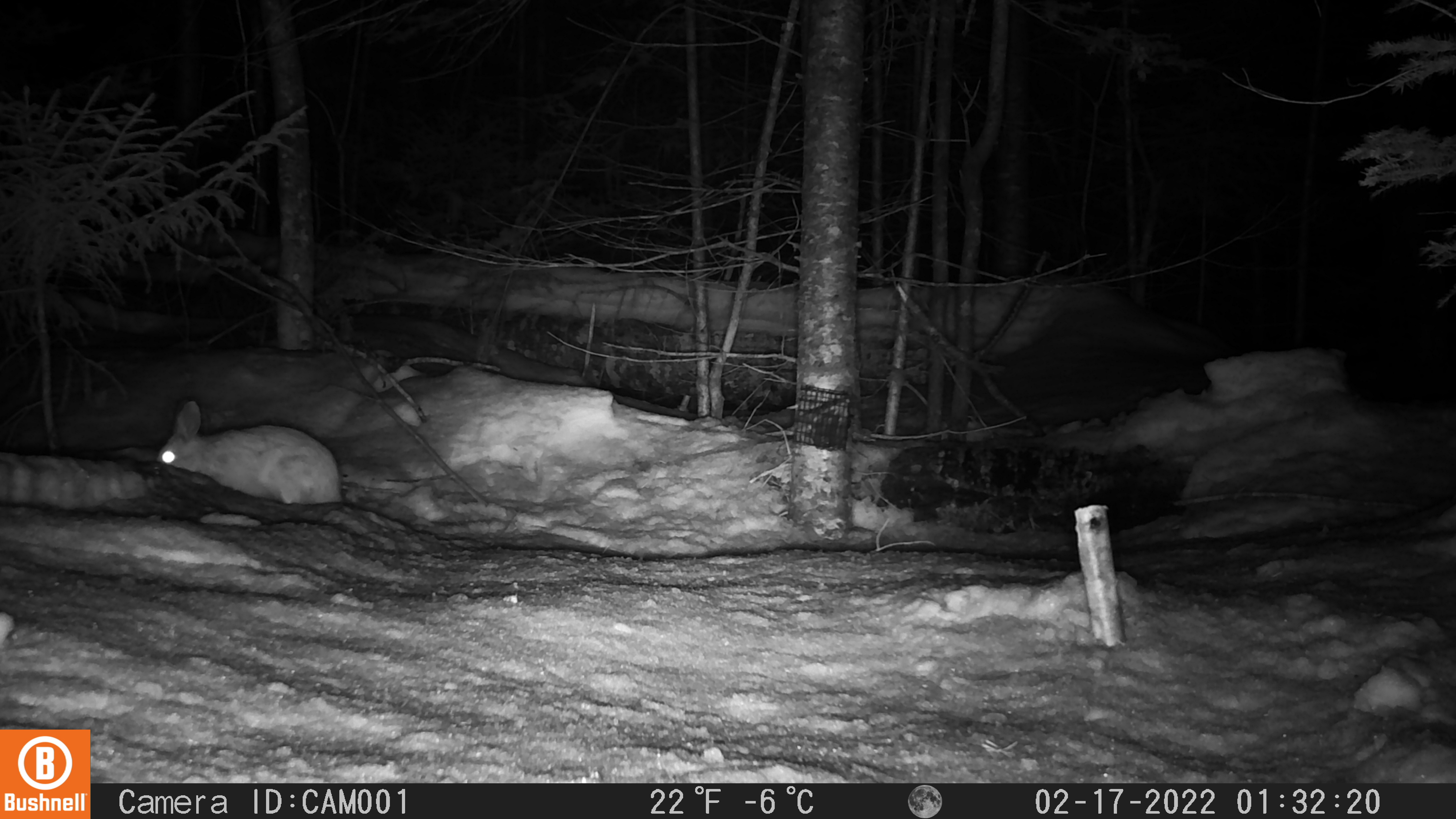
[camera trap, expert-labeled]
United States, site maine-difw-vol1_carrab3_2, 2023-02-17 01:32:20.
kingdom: Animalia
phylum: Chordata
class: Mammalia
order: Lagomorpha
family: Leporidae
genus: Lepus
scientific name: Lepus americanus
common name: snowshoe hare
Snowshoe hare (Lepus americanus).